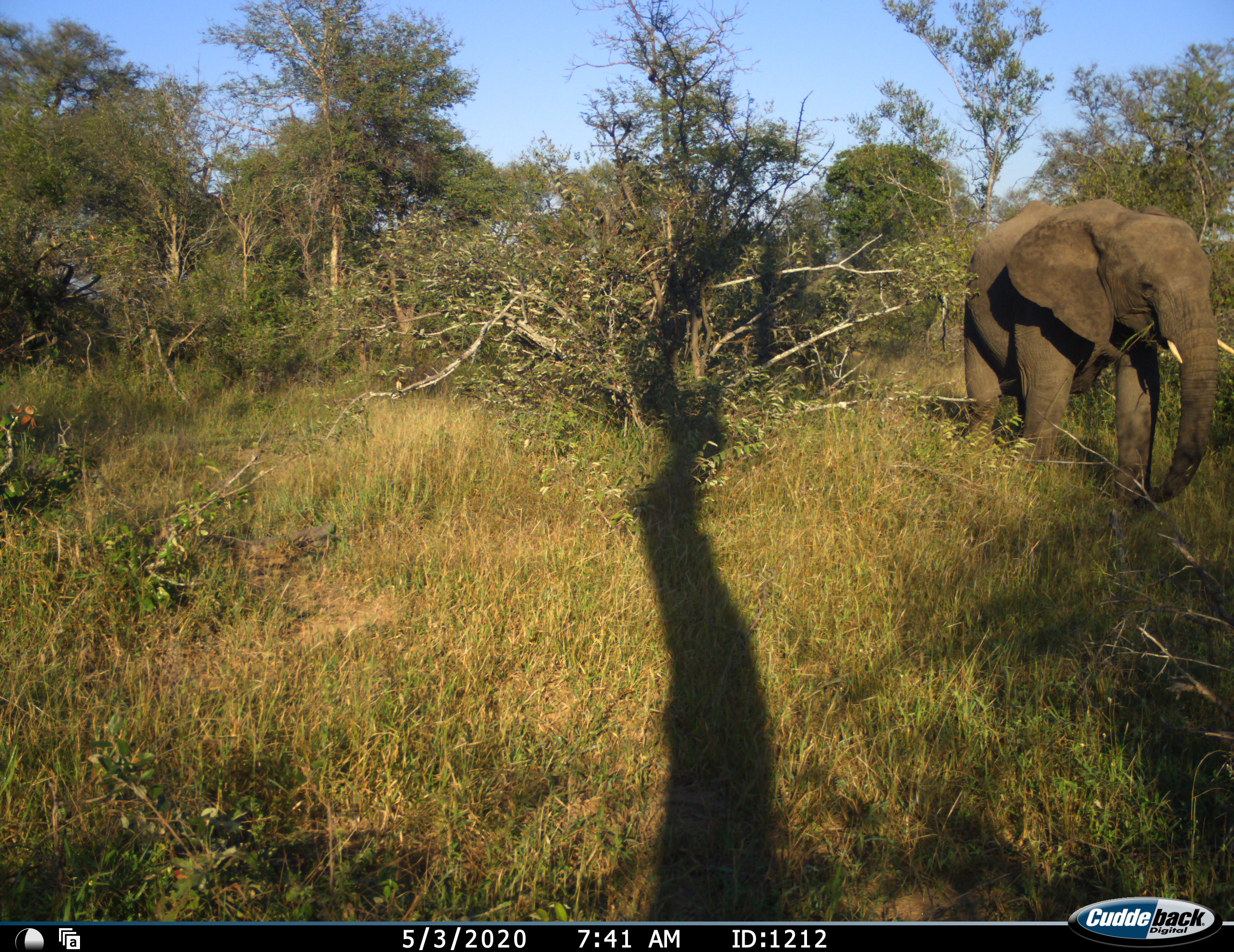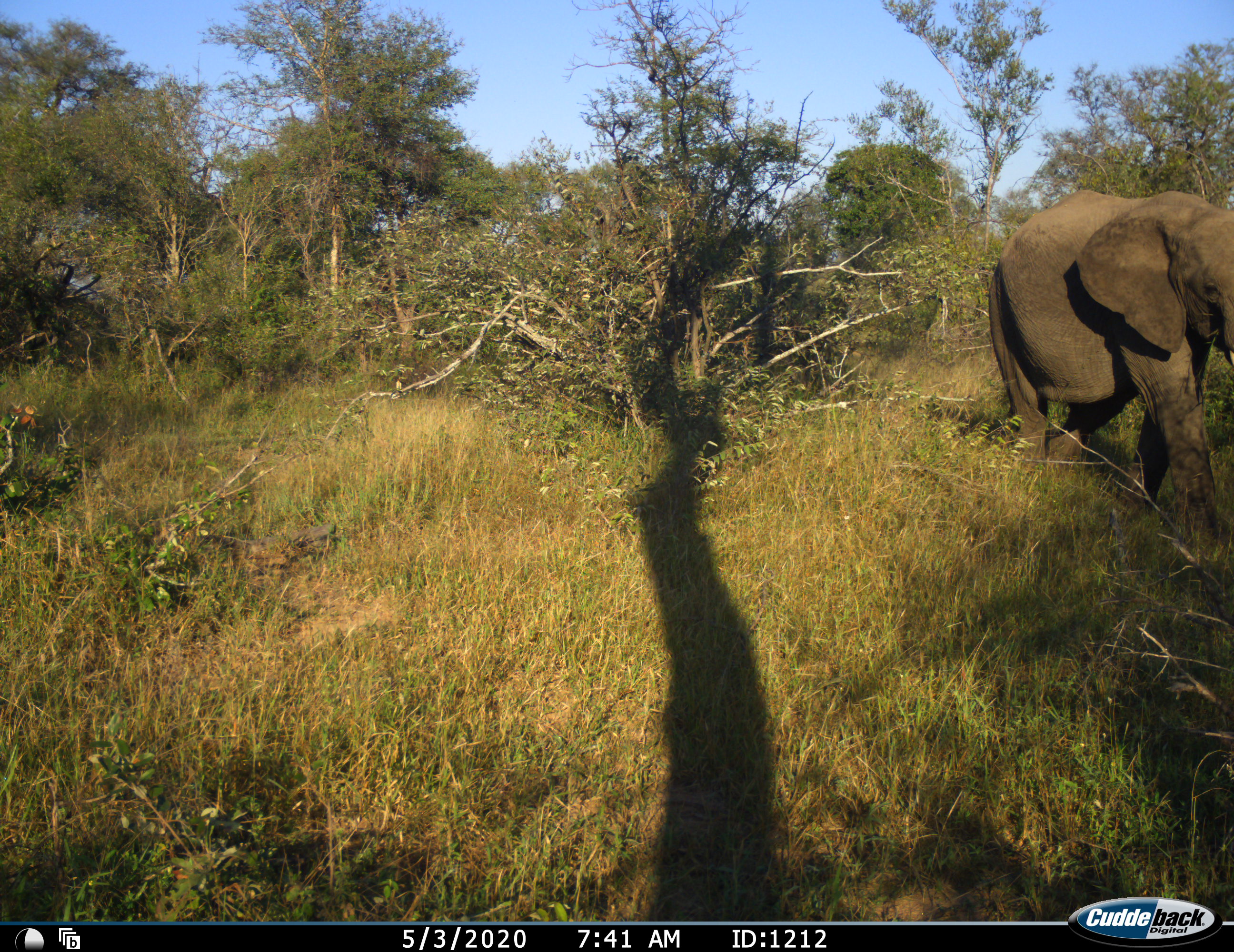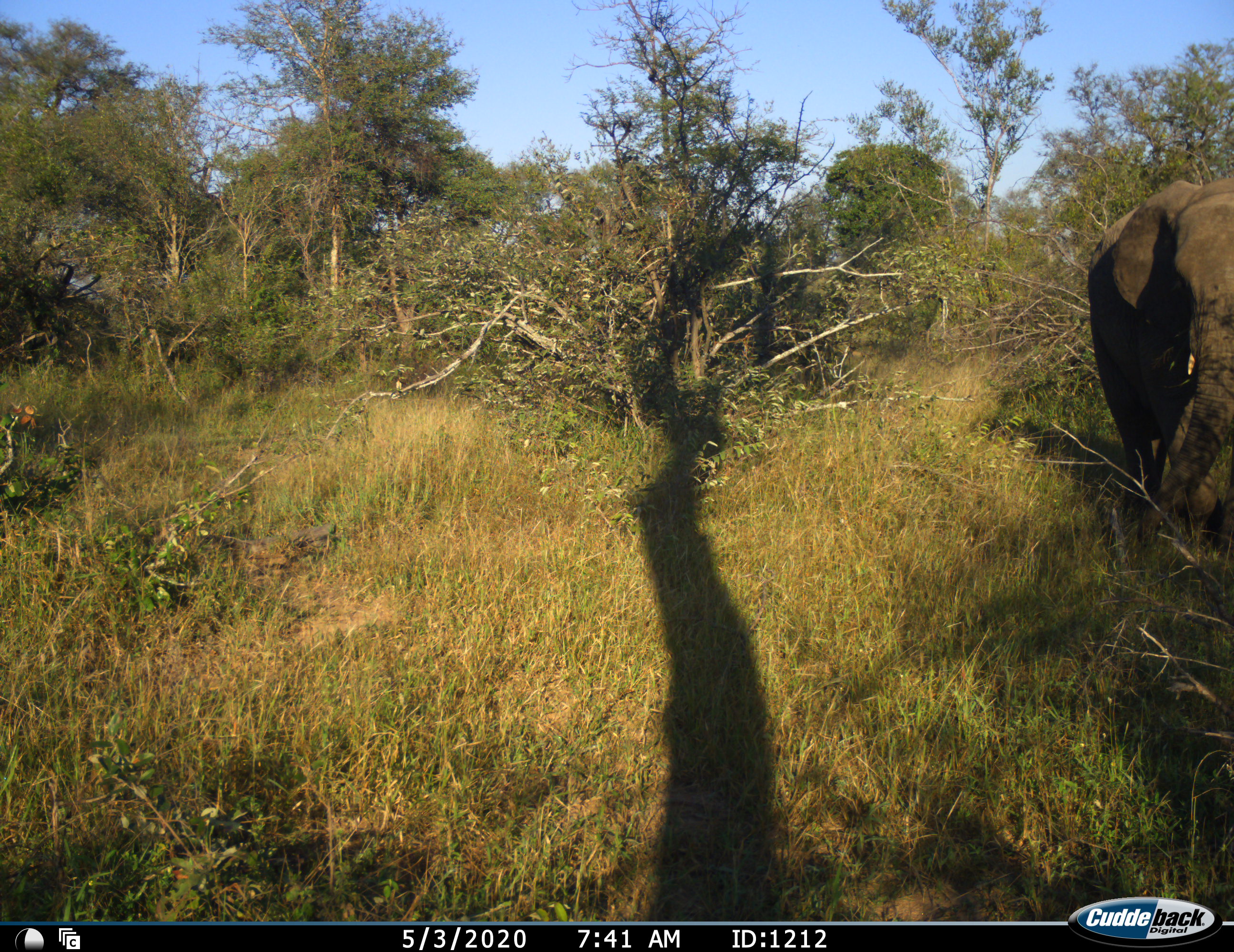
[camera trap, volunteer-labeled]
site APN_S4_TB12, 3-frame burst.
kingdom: Animalia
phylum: Chordata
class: Mammalia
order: Proboscidea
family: Elephantidae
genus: Loxodonta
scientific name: Loxodonta africana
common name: african bush elephant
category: elephant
Elephant (african bush elephant) (Loxodonta africana), count 1. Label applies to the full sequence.